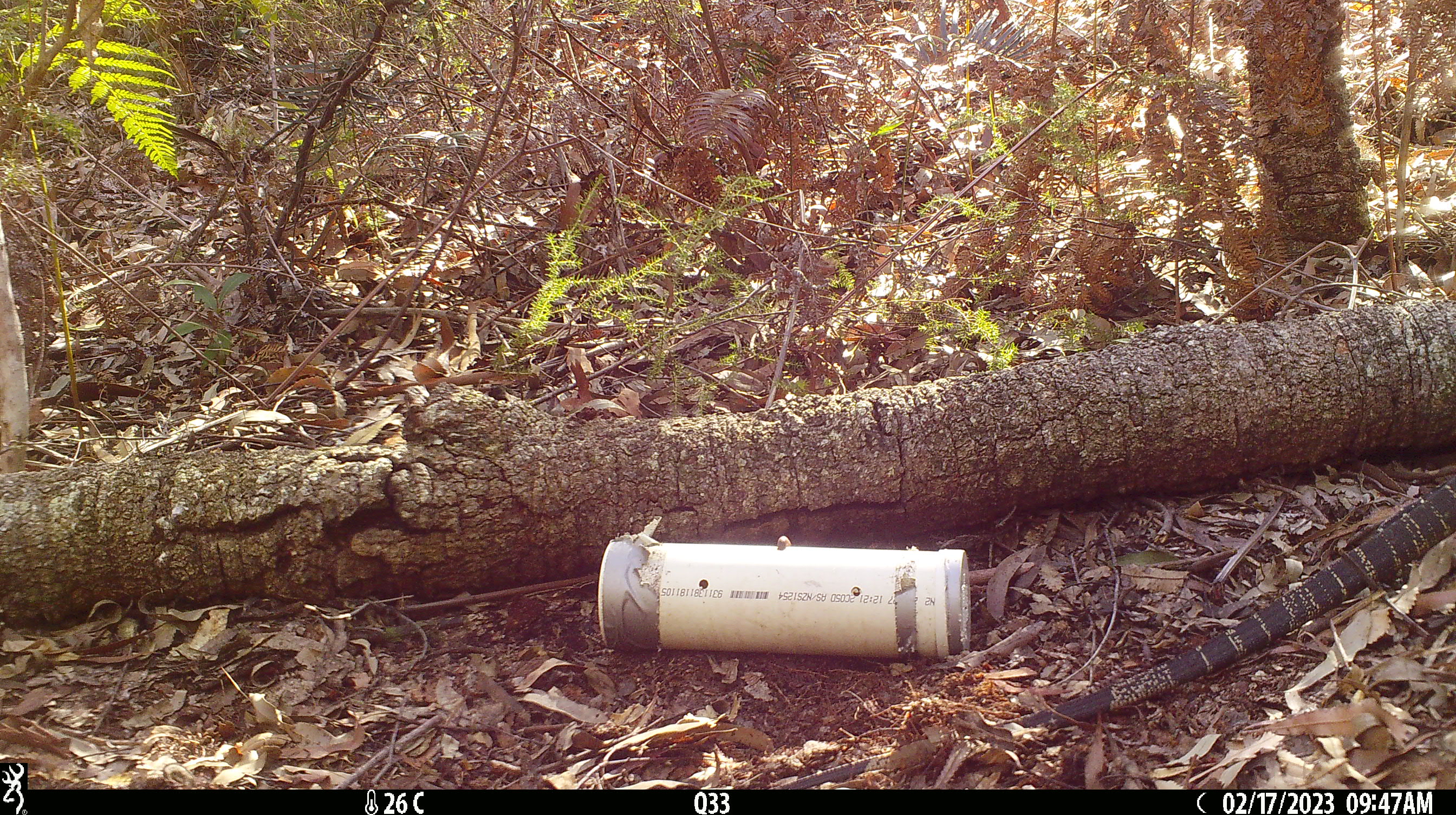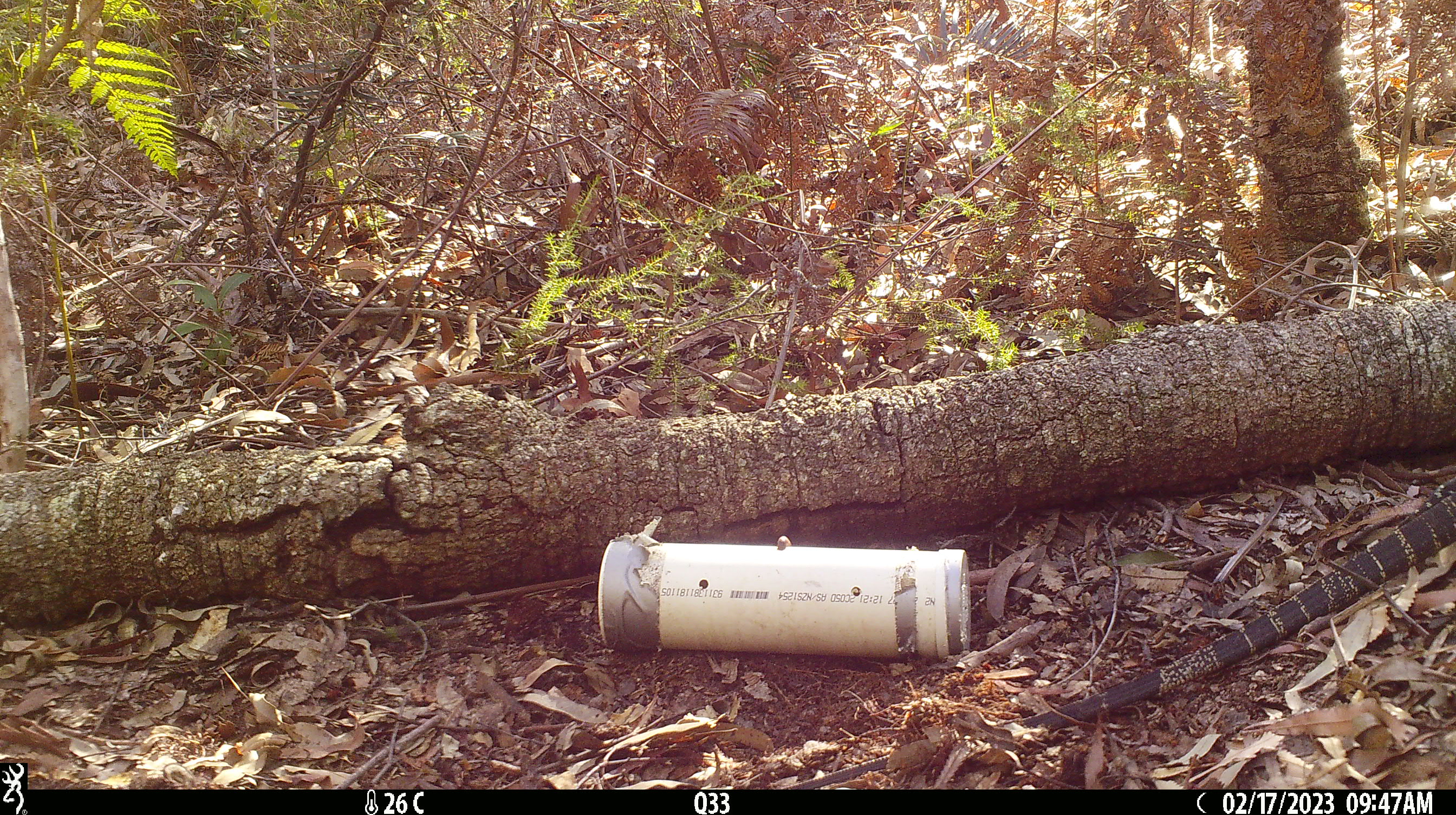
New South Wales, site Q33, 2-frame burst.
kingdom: Animalia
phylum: Chordata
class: Reptilia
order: Squamata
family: Varanidae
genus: Varanus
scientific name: Varanus varius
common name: lace monitor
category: goanna